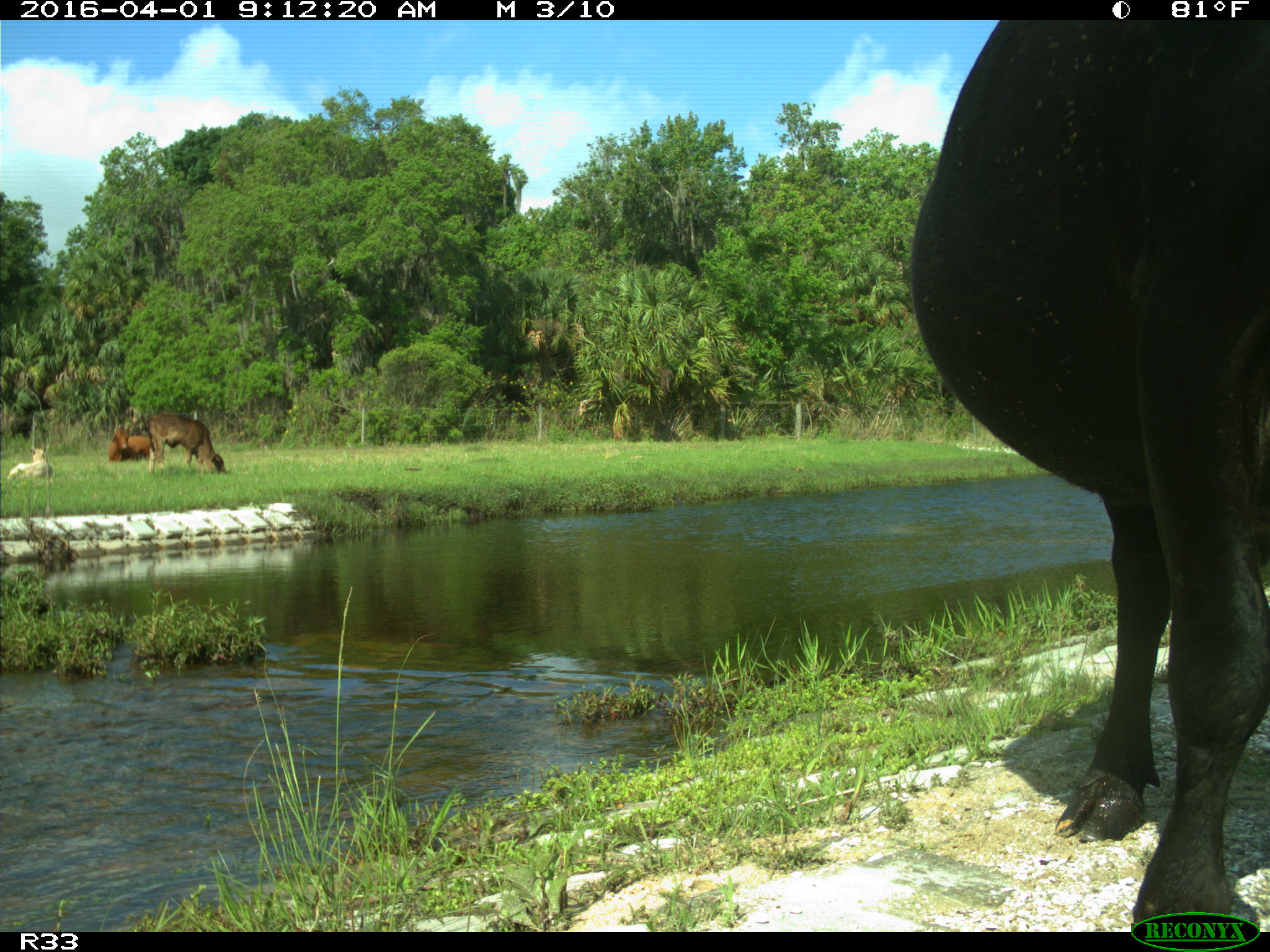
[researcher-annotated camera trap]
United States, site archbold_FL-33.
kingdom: Animalia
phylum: Chordata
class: Mammalia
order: Artiodactyla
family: Bovidae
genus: Bos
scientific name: Bos taurus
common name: domestic cow